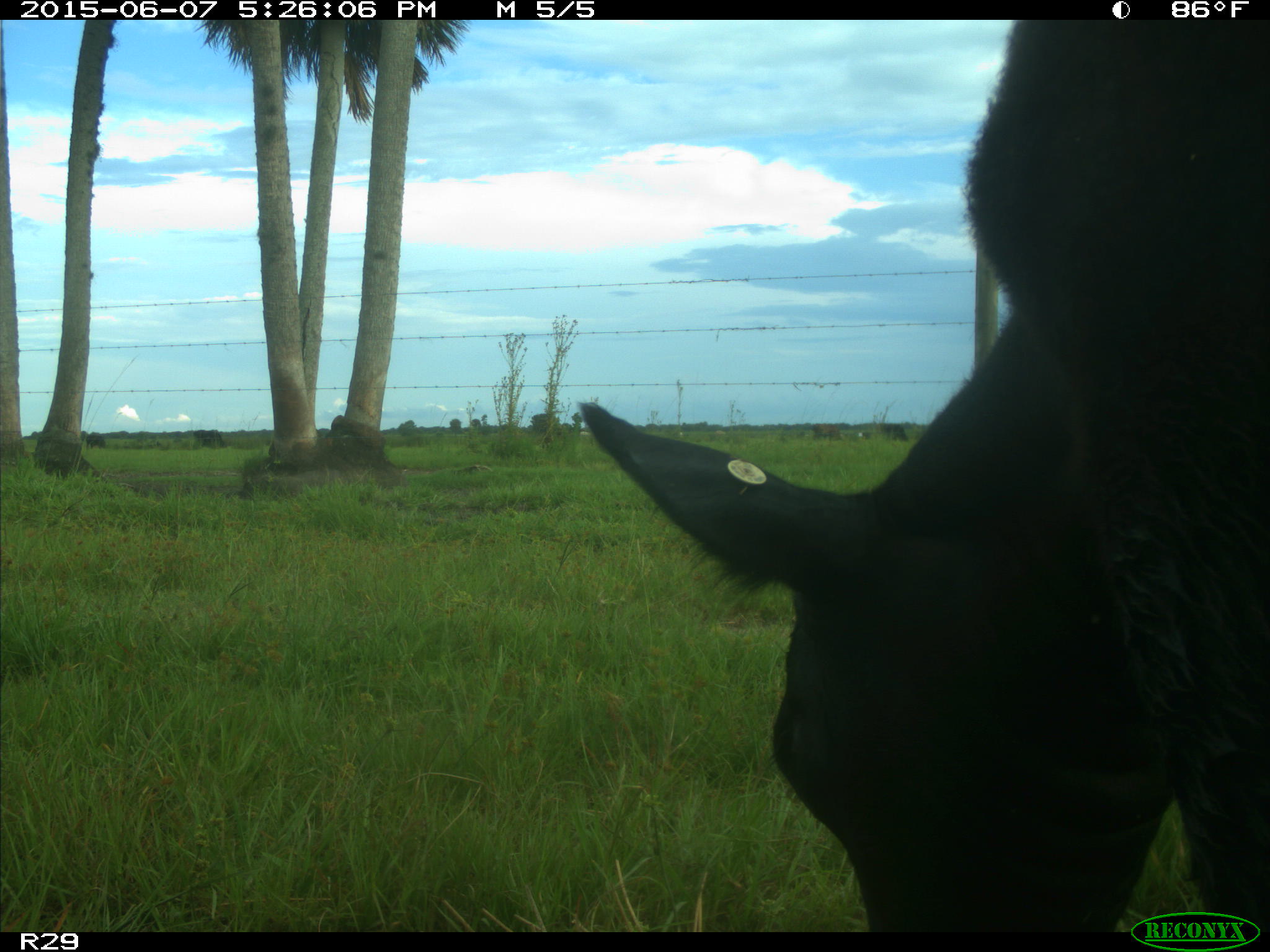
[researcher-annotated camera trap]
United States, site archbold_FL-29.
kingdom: Animalia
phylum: Chordata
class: Mammalia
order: Artiodactyla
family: Bovidae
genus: Bos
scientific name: Bos taurus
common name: domestic cow